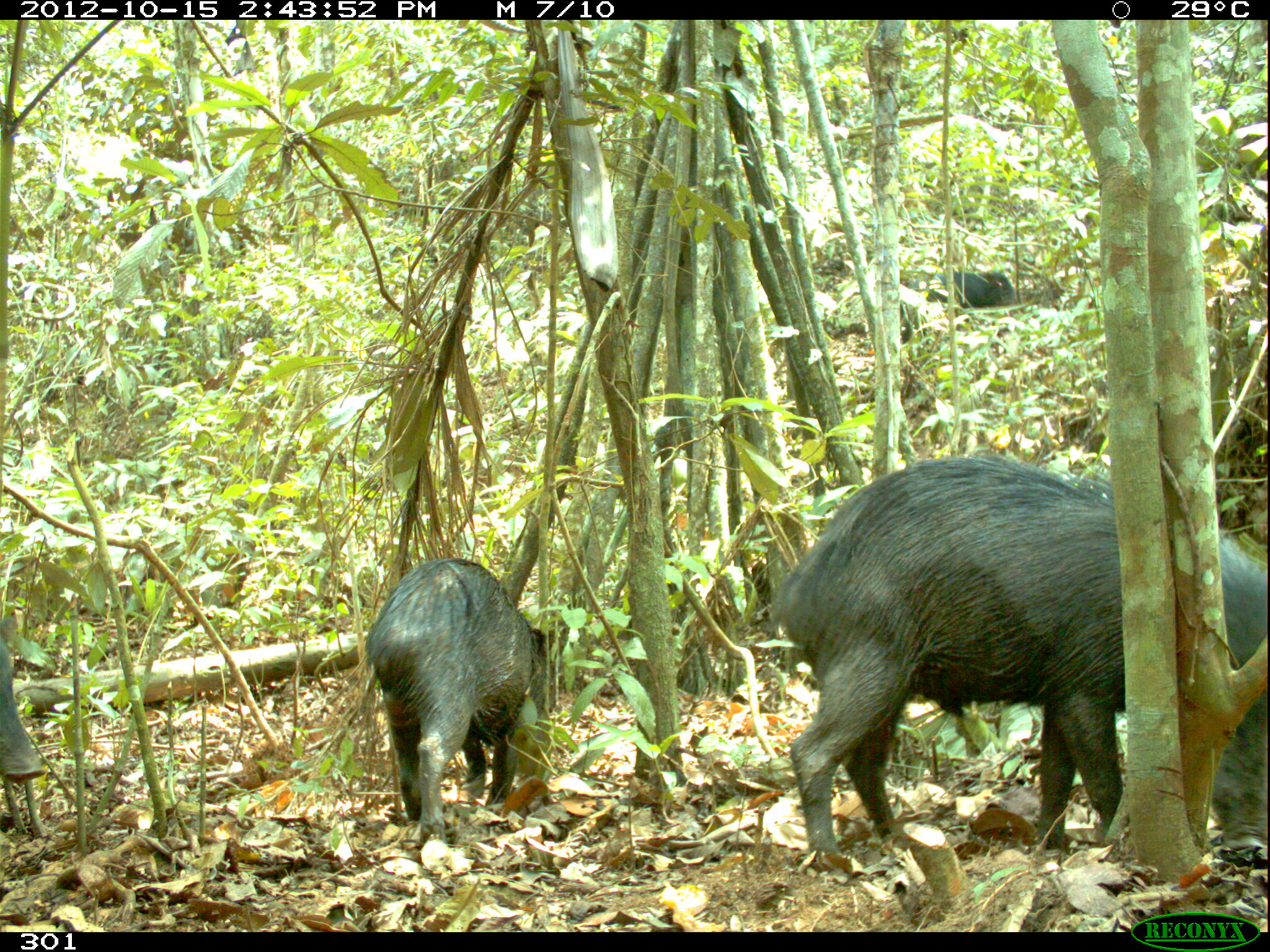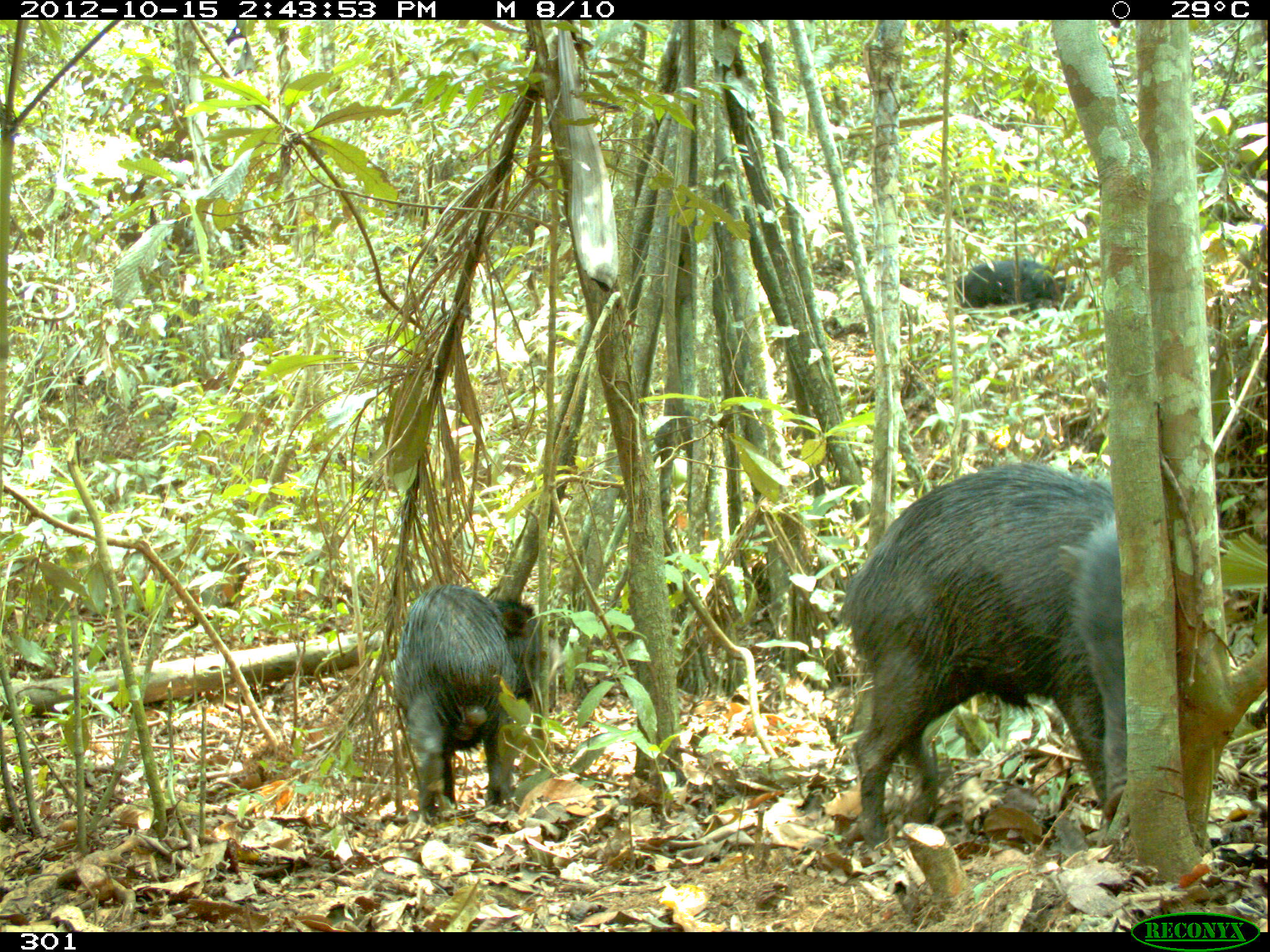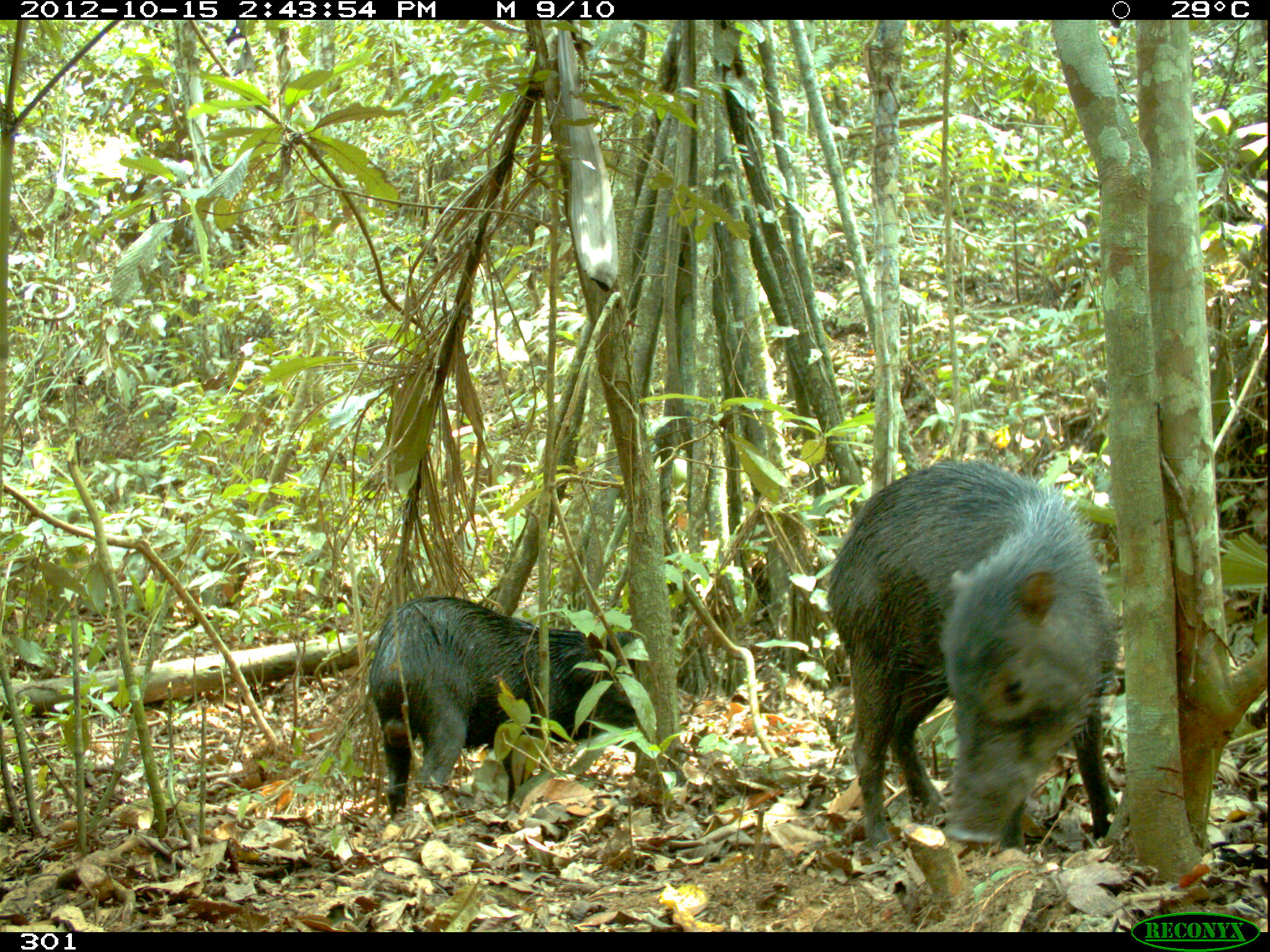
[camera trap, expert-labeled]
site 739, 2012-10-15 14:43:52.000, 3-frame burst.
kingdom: Animalia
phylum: Chordata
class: Mammalia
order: Artiodactyla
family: Tayassuidae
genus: Tayassu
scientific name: Tayassu pecari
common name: white-lipped peccary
Tayassu pecari (white-lipped peccary).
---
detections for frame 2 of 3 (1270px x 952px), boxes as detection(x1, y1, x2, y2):
tayassu pecari: detection(836, 466, 1119, 847); detection(391, 583, 546, 823); detection(1056, 516, 1135, 824); detection(958, 251, 1059, 319)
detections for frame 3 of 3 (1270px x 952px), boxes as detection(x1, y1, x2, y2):
tayassu pecari: detection(826, 456, 1121, 861); detection(365, 593, 638, 819)